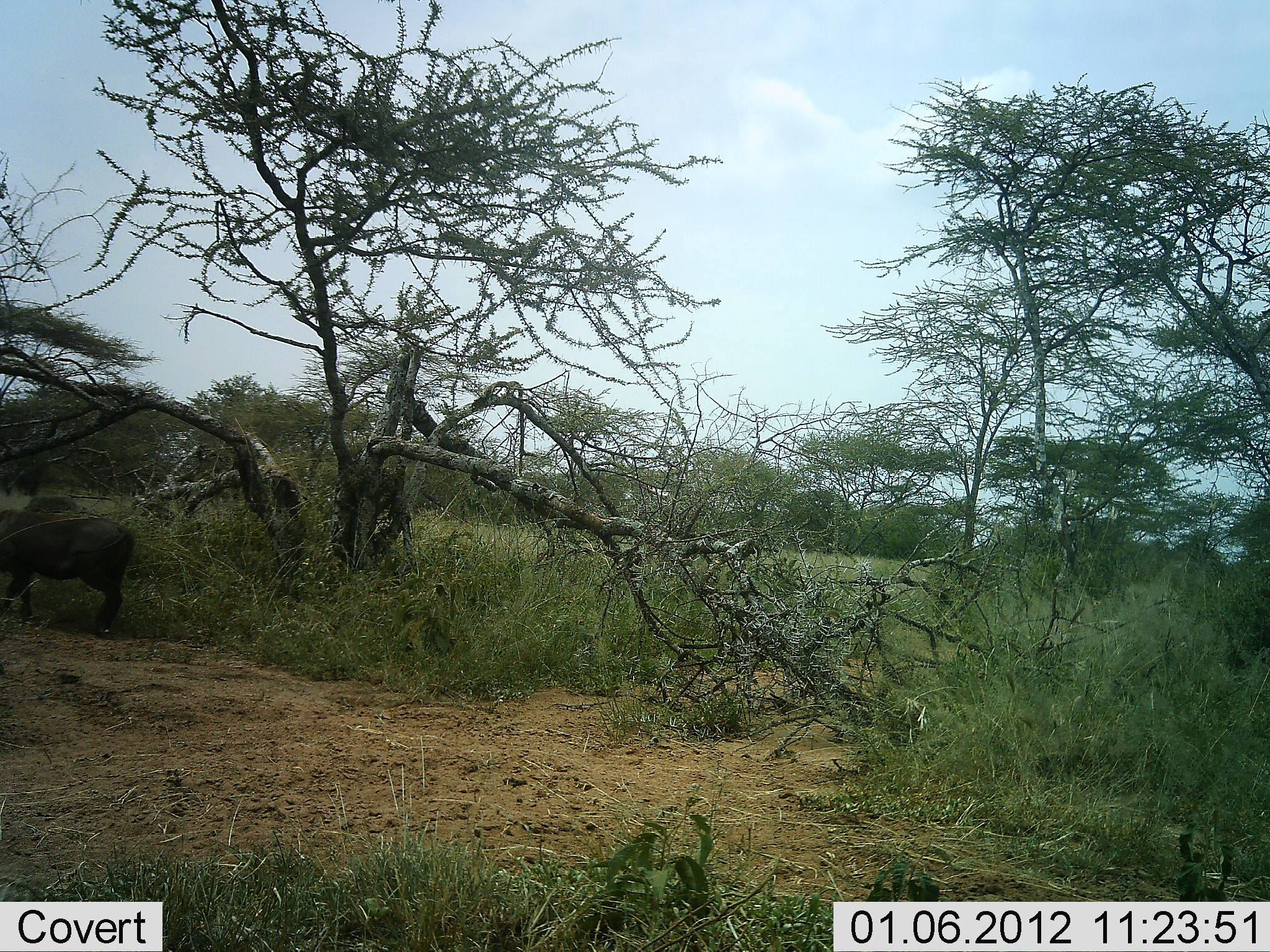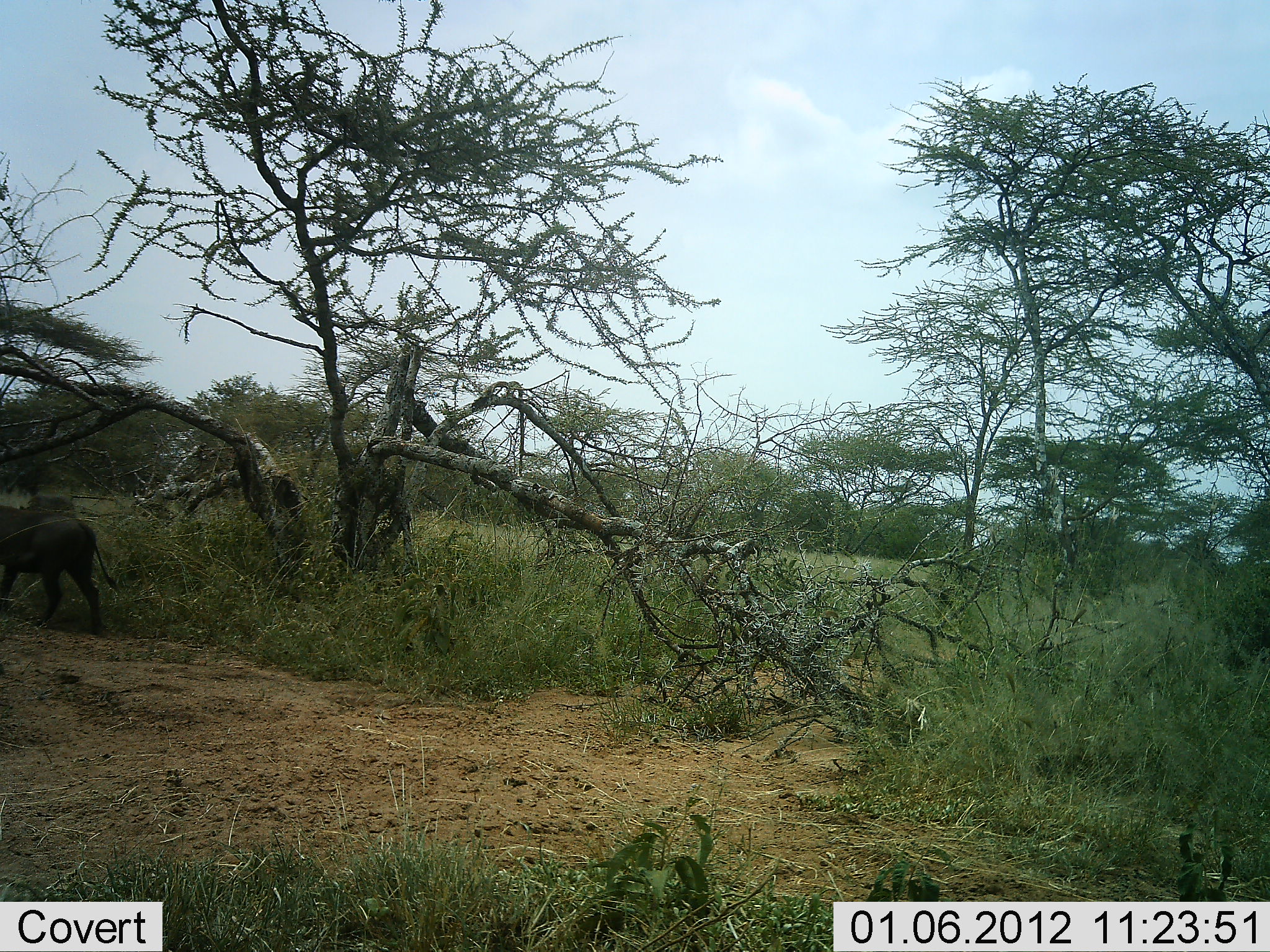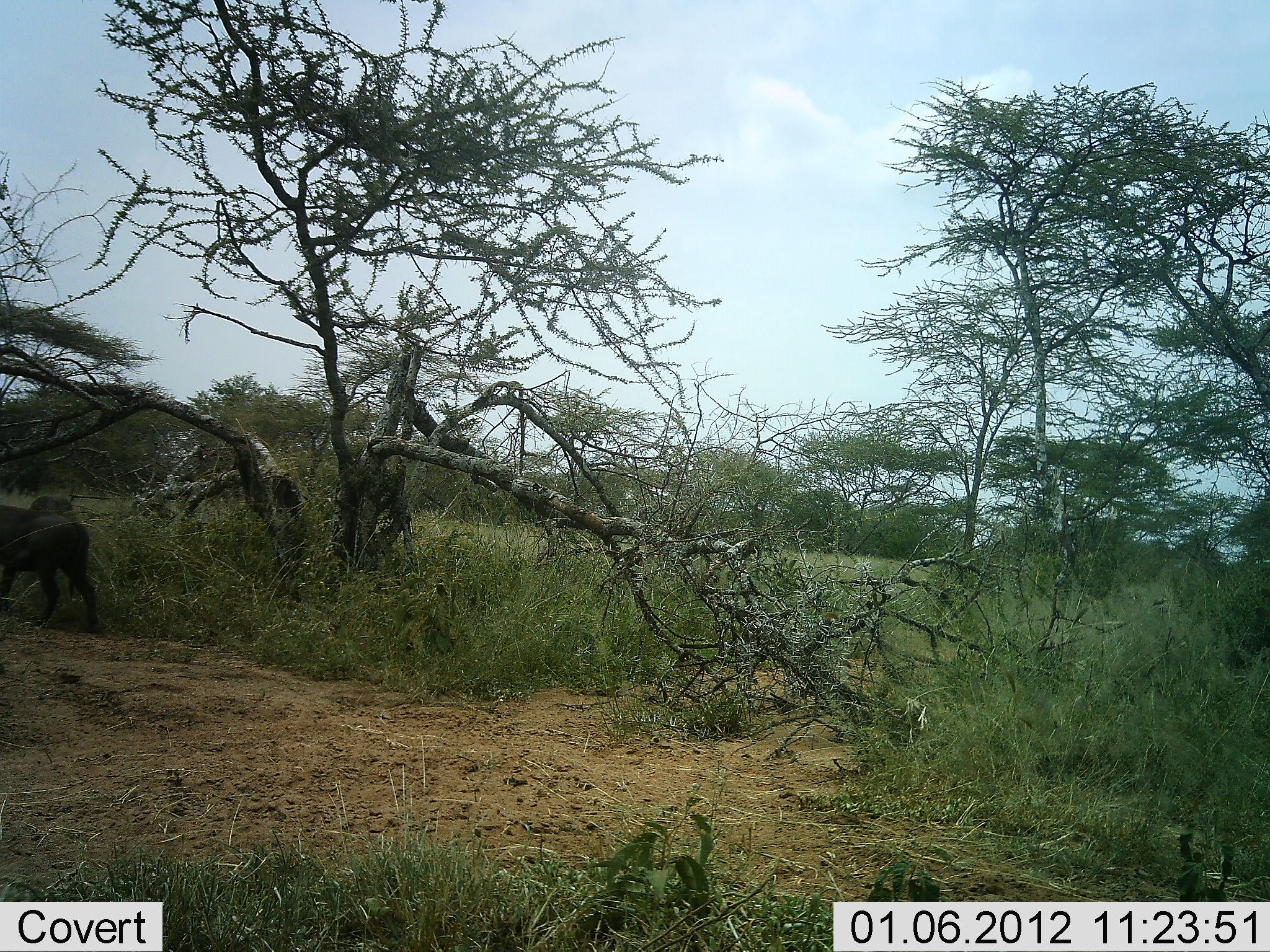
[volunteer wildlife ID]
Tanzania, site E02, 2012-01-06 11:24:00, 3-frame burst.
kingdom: Animalia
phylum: Chordata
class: Mammalia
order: Artiodactyla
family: Suidae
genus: Phacochoerus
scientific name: Phacochoerus africanus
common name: warthog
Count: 2.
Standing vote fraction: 18%.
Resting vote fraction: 0%.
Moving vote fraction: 82%.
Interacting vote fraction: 0%.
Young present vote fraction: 0%.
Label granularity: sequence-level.